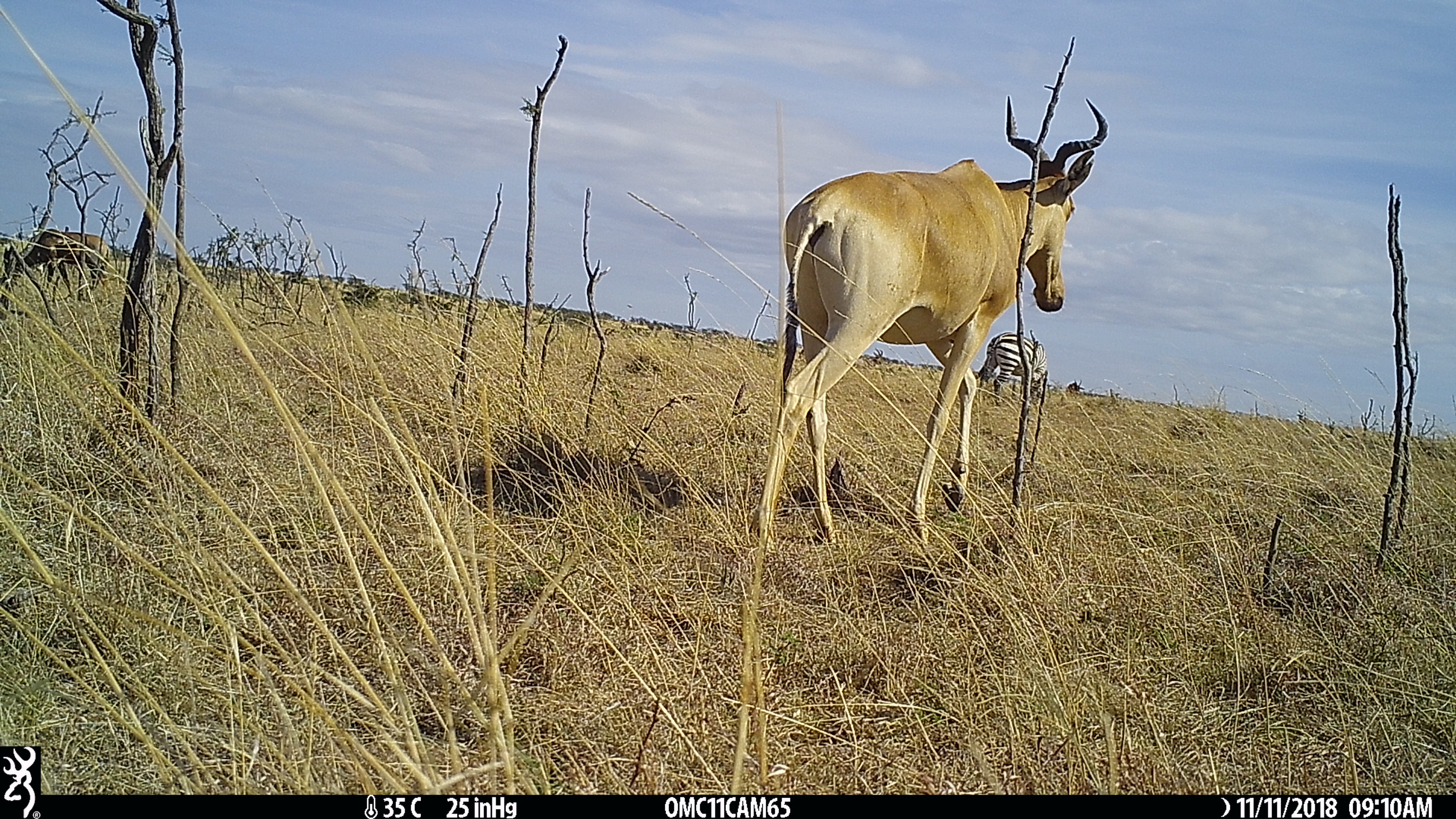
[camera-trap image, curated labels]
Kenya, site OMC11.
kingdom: Animalia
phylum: Chordata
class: Mammalia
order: Perissodactyla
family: Equidae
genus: Equus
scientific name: Equus quagga burchellii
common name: burchell's zebra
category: zebra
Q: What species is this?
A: Zebra (burchell's zebra) (Equus quagga burchellii).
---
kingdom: Animalia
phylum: Chordata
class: Mammalia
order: Artiodactyla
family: Bovidae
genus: Alcelaphus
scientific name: Alcelaphus buselaphus cokii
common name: coke's hartebeest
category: hartebeest cokes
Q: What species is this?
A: Hartebeest cokes (coke's hartebeest) (Alcelaphus buselaphus cokii).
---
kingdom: Animalia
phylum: Chordata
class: Mammalia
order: Artiodactyla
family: Bovidae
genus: Damaliscus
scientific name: Damaliscus lunatus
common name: topi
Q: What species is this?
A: Topi (Damaliscus lunatus).